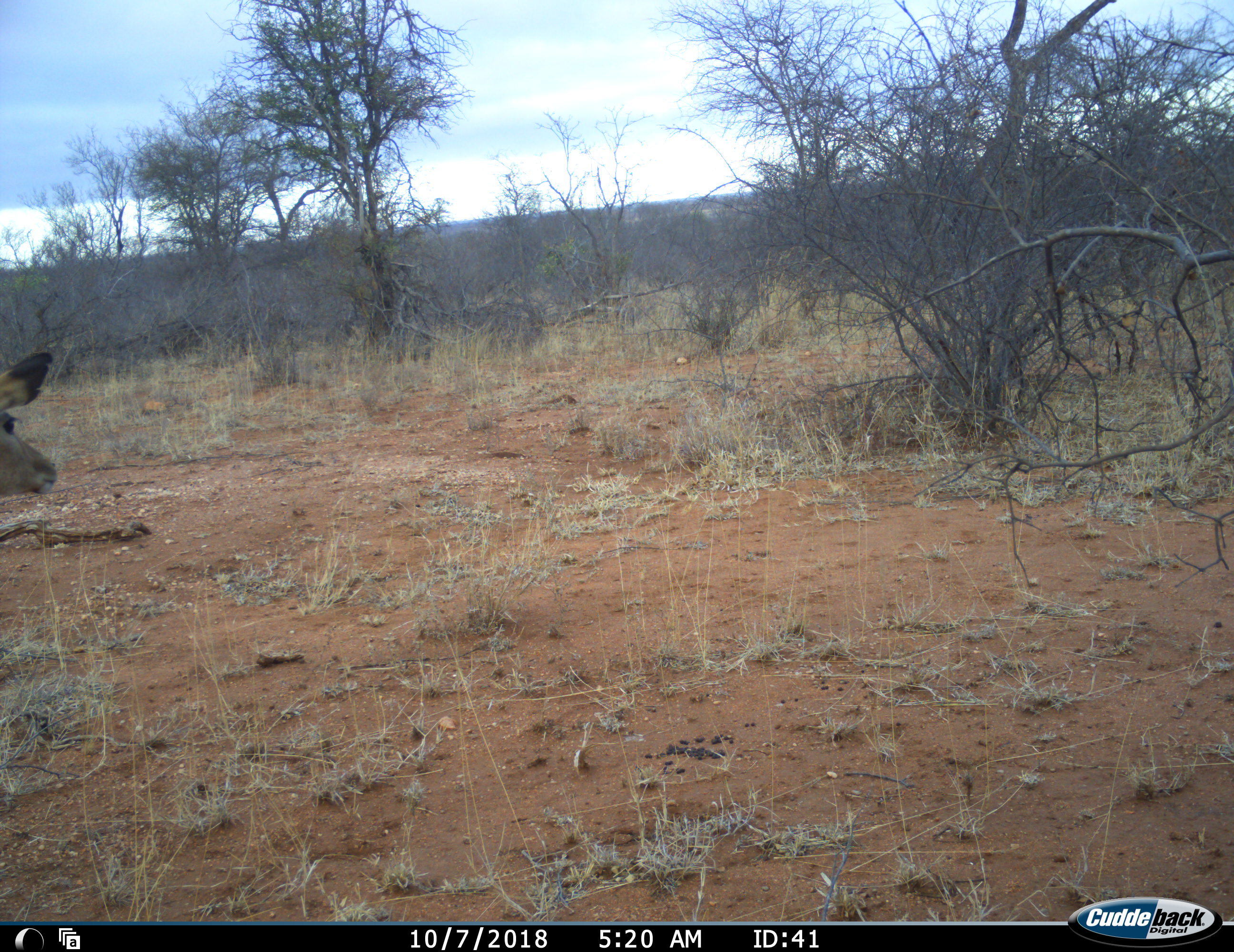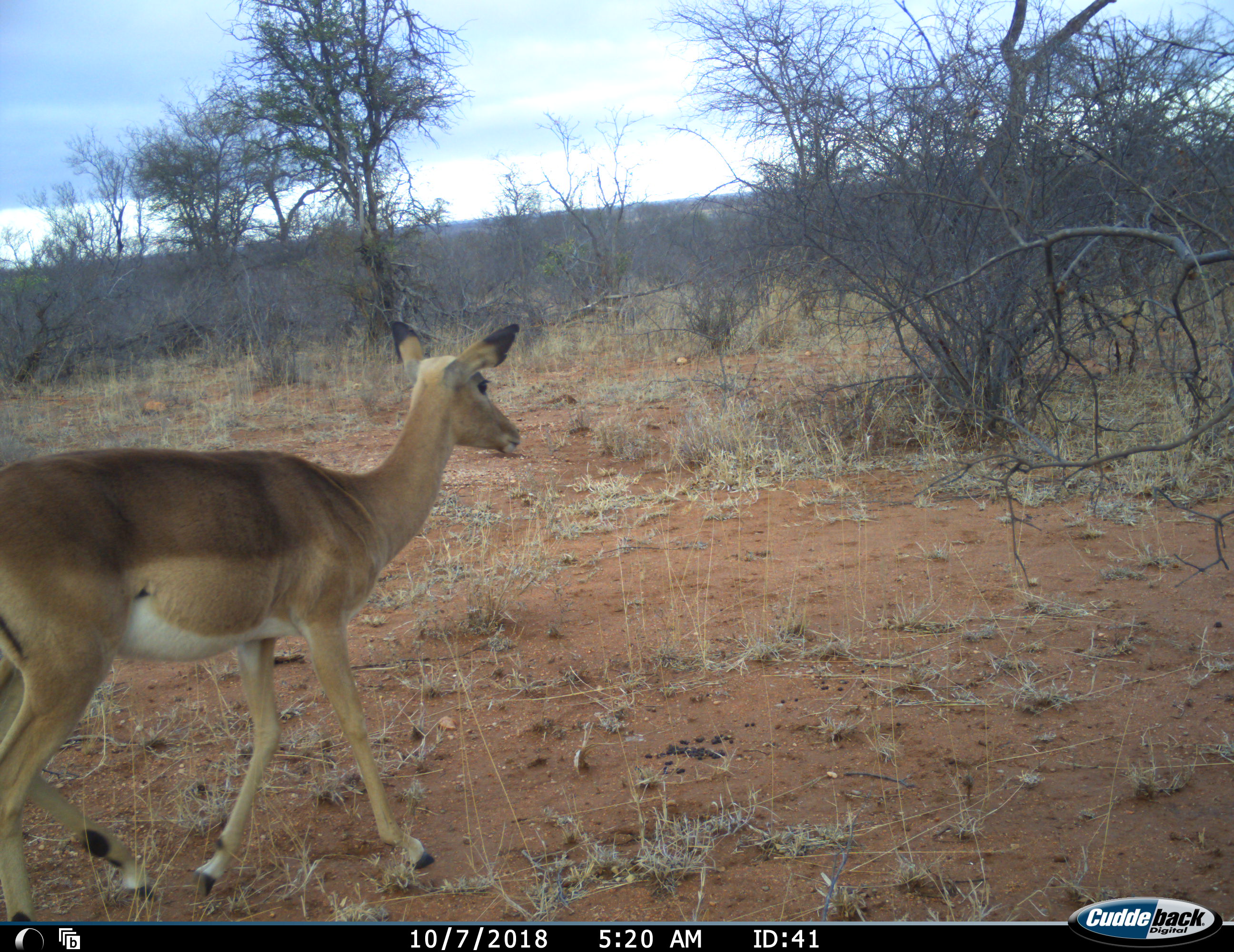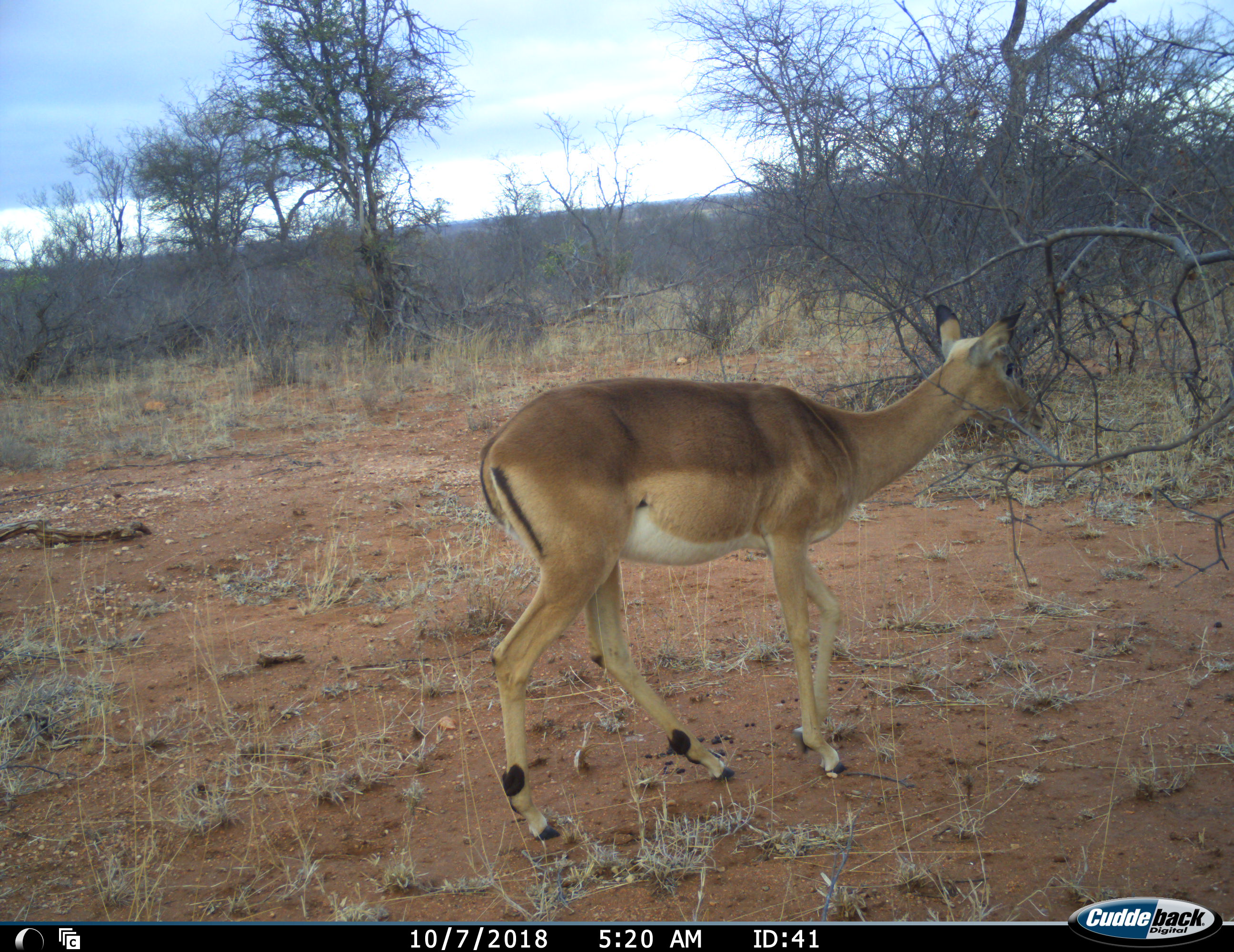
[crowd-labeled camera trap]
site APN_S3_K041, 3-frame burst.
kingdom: Animalia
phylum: Chordata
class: Mammalia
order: Artiodactyla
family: Bovidae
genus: Aepyceros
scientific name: Aepyceros melampus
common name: impala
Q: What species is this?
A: Impala (Aepyceros melampus).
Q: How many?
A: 1.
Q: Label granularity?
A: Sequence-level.